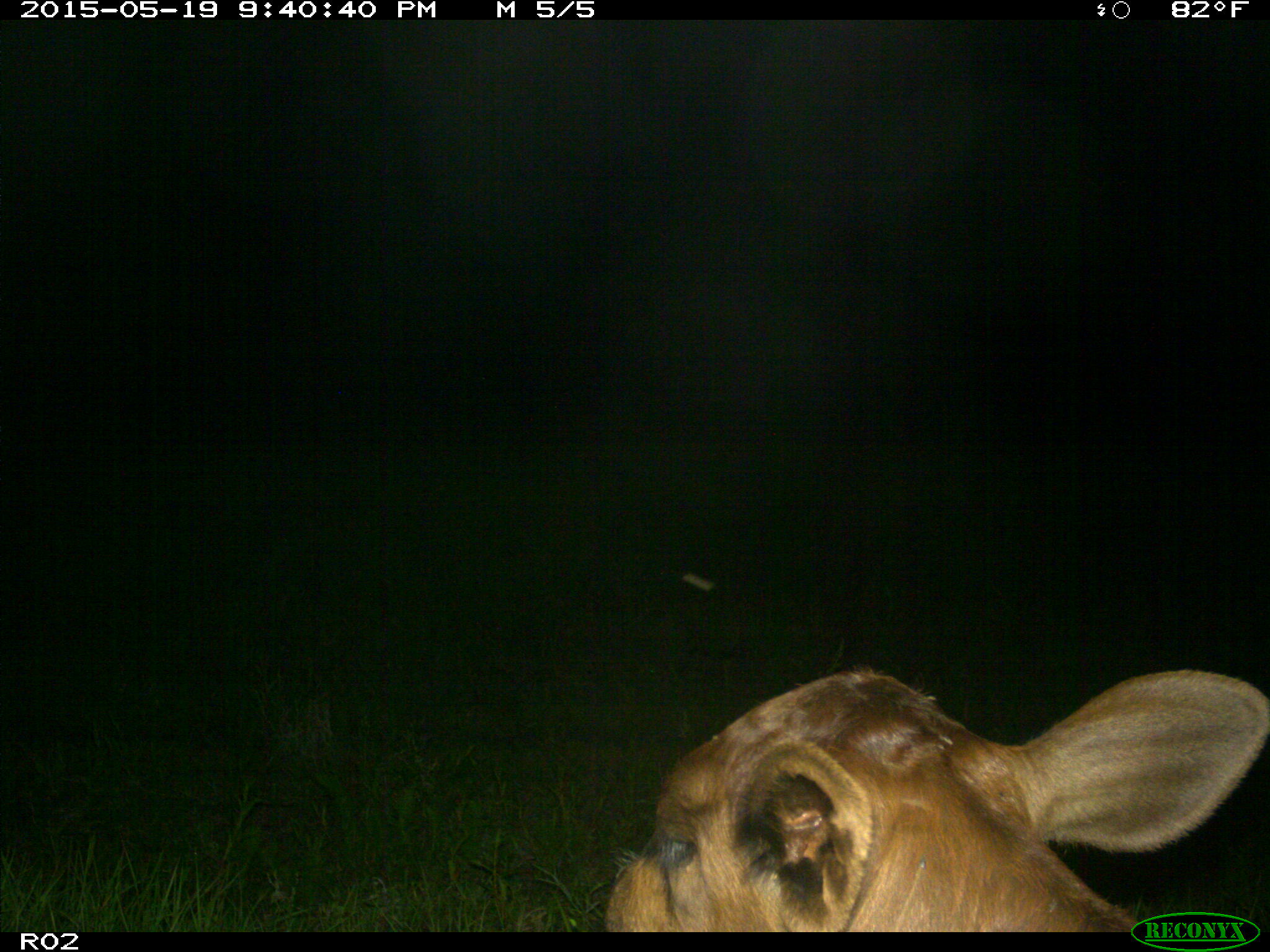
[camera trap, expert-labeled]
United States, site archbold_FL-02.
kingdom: Animalia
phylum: Chordata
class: Mammalia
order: Artiodactyla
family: Bovidae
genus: Bos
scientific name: Bos taurus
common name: domestic cow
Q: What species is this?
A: Bos taurus (domestic cow).